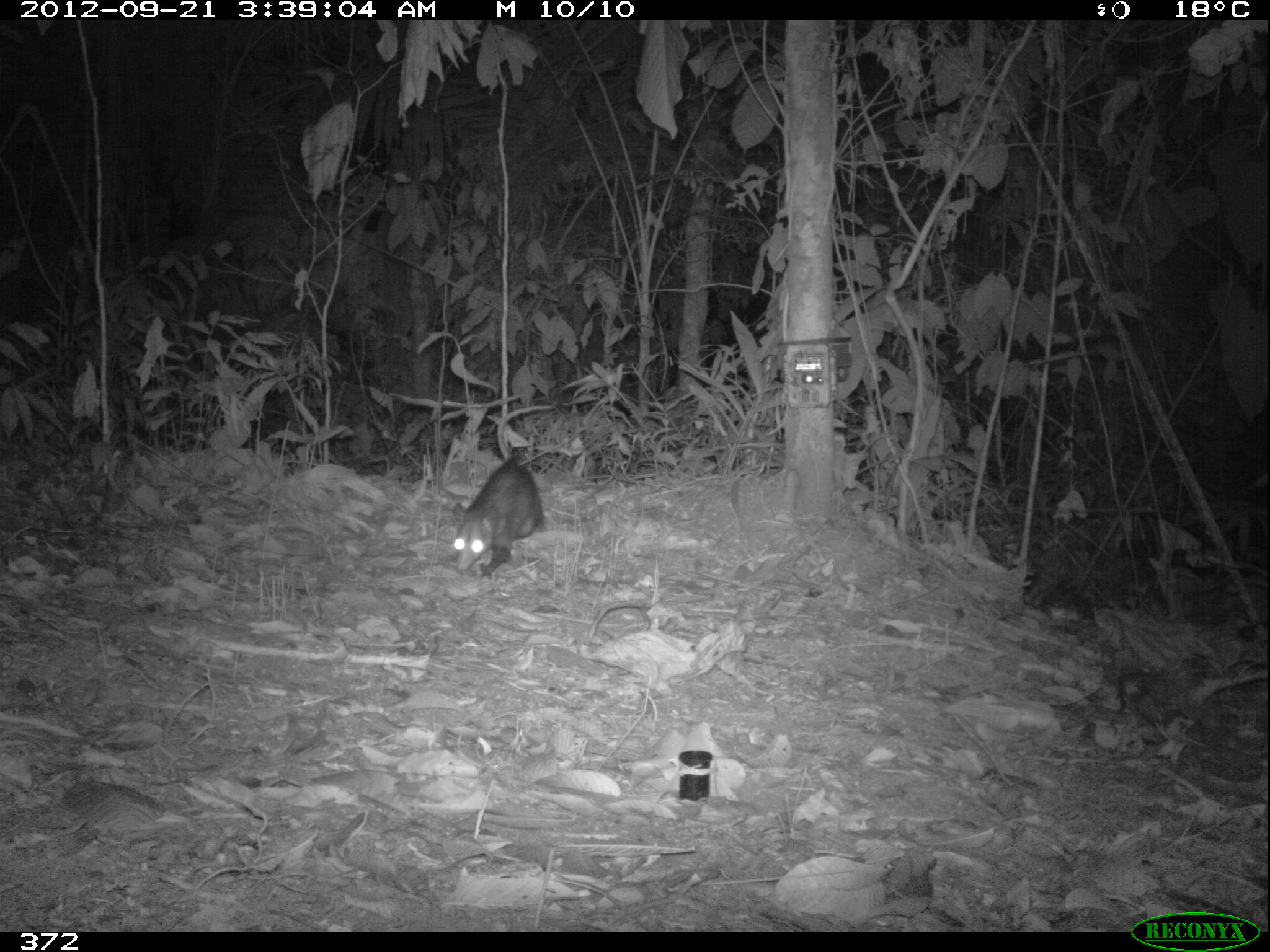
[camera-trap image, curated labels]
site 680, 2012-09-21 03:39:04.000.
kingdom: Animalia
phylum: Chordata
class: Mammalia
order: Didelphimorphia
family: Didelphidae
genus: Didelphis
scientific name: Didelphis marsupialis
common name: southern opossum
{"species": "Didelphis marsupialis (southern opossum)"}